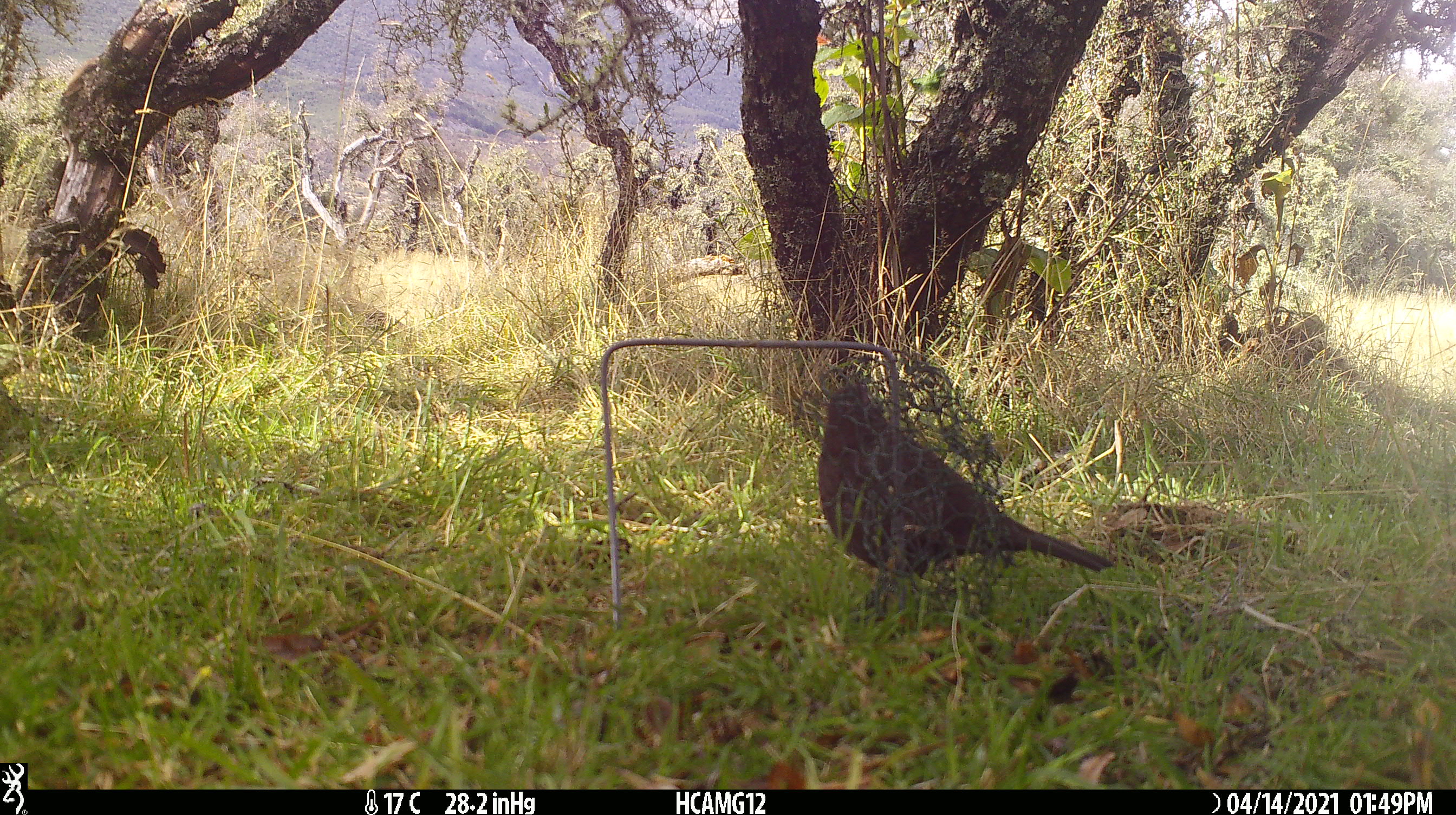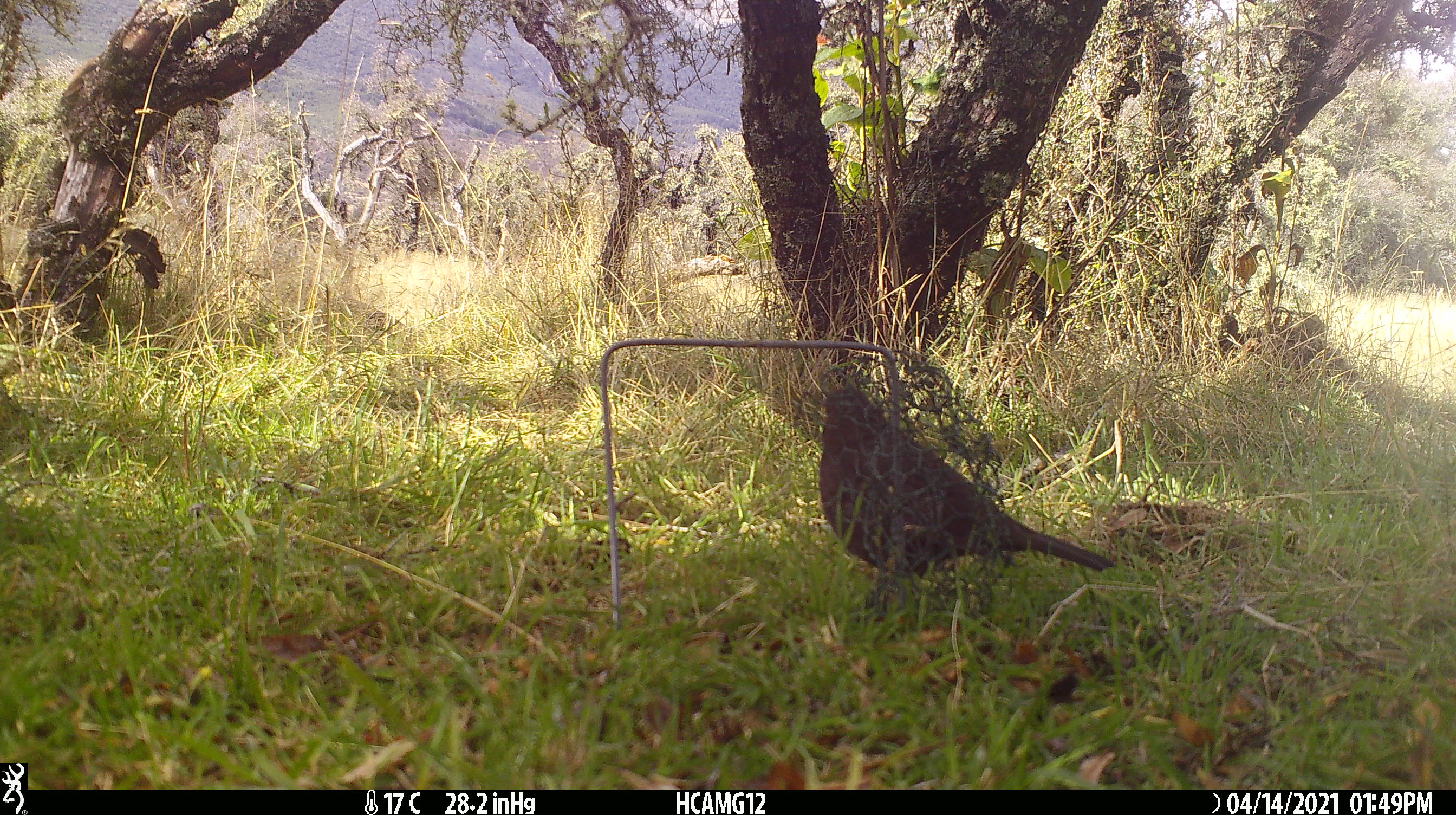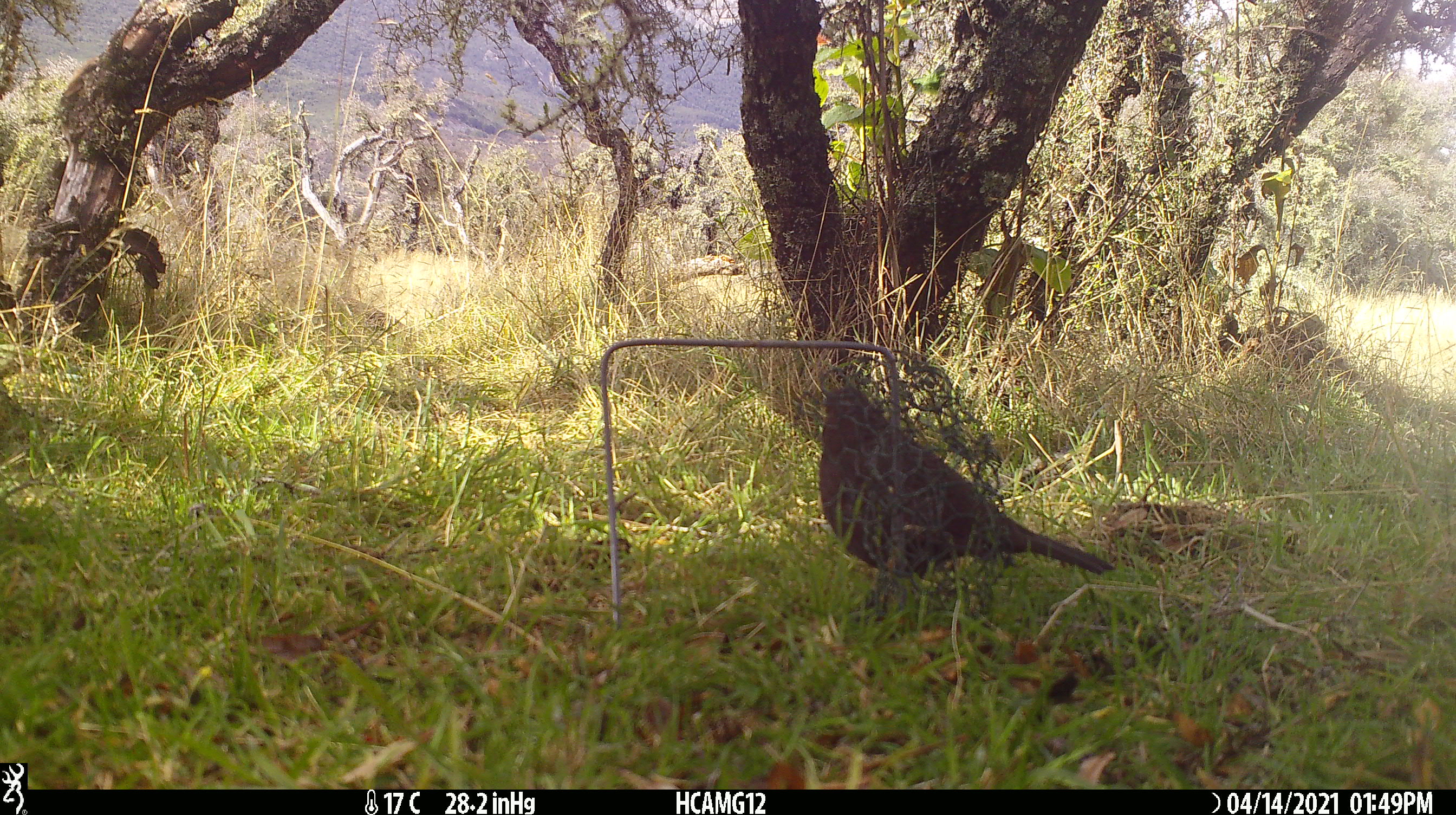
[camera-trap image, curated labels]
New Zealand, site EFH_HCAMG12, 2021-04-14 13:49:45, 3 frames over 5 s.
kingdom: Animalia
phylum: Chordata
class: Aves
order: Passeriformes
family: Turdidae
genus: Turdus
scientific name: Turdus merula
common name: eurasian blackbird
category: blackbird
Blackbird (eurasian blackbird) (Turdus merula).